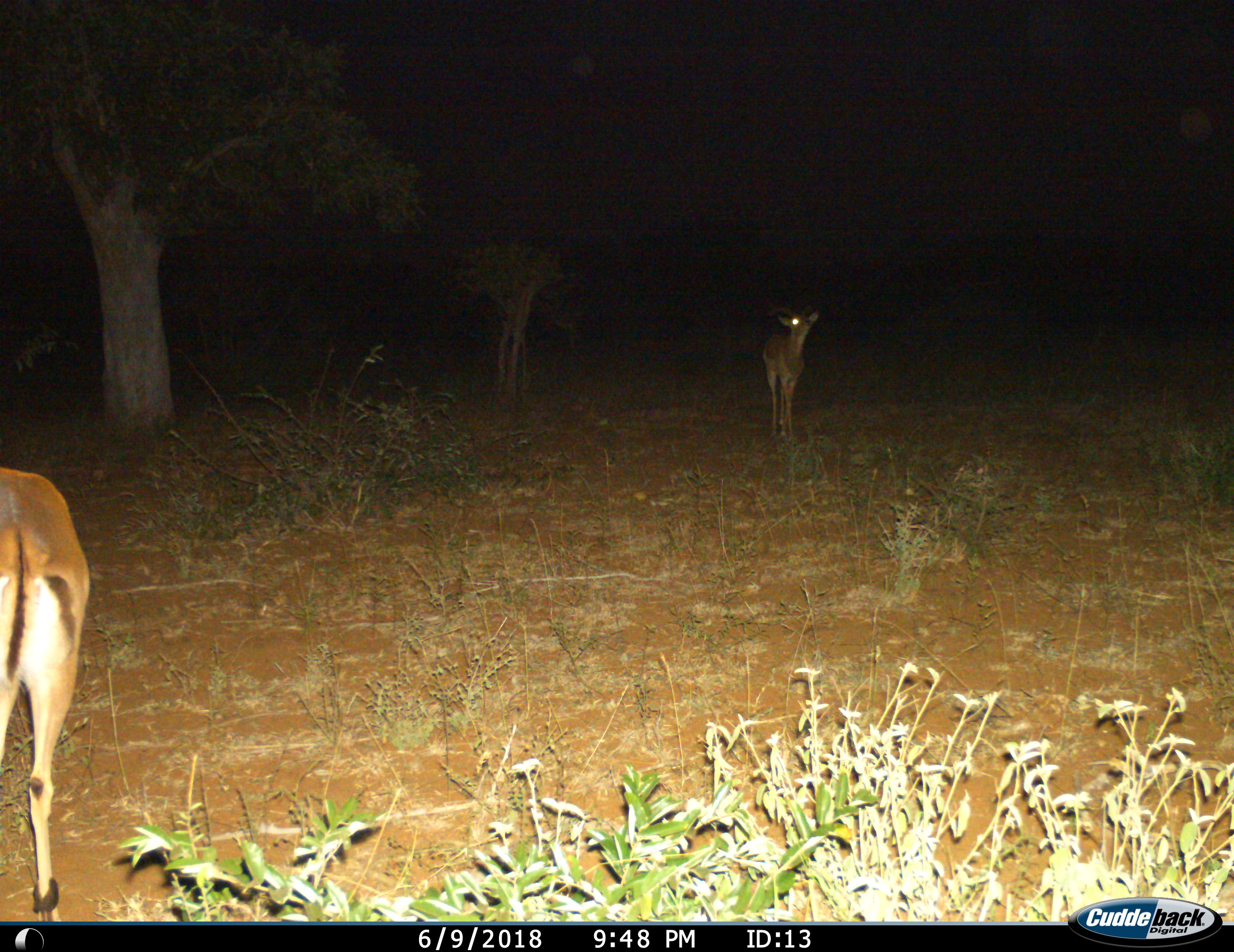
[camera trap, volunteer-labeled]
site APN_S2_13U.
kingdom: Animalia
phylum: Chordata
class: Mammalia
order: Artiodactyla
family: Bovidae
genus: Aepyceros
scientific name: Aepyceros melampus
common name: impala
Impala (Aepyceros melampus), count 2. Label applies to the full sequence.